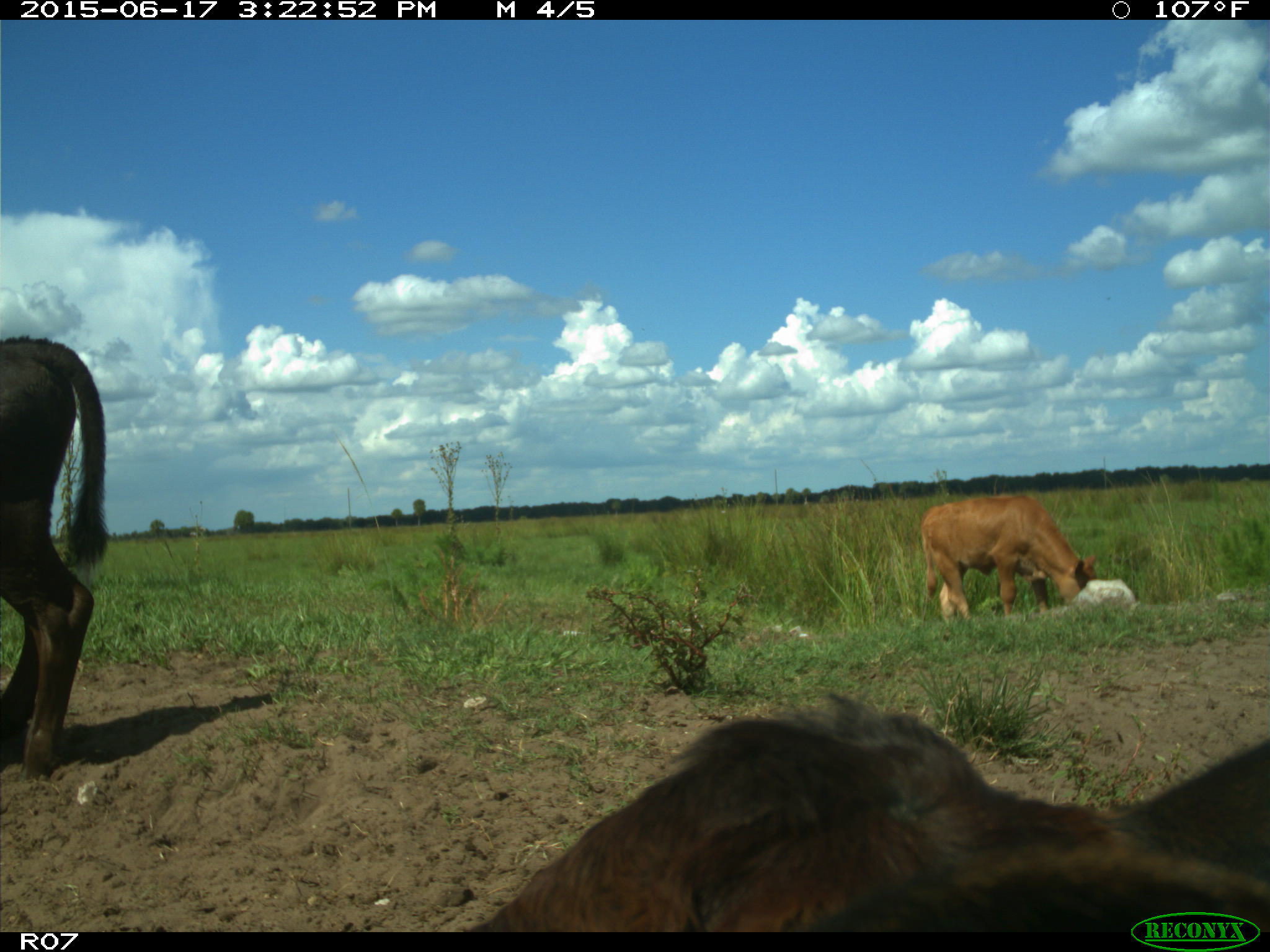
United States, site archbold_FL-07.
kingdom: Animalia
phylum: Chordata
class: Mammalia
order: Artiodactyla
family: Bovidae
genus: Bos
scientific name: Bos taurus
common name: domestic cow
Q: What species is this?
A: Bos taurus (domestic cow).